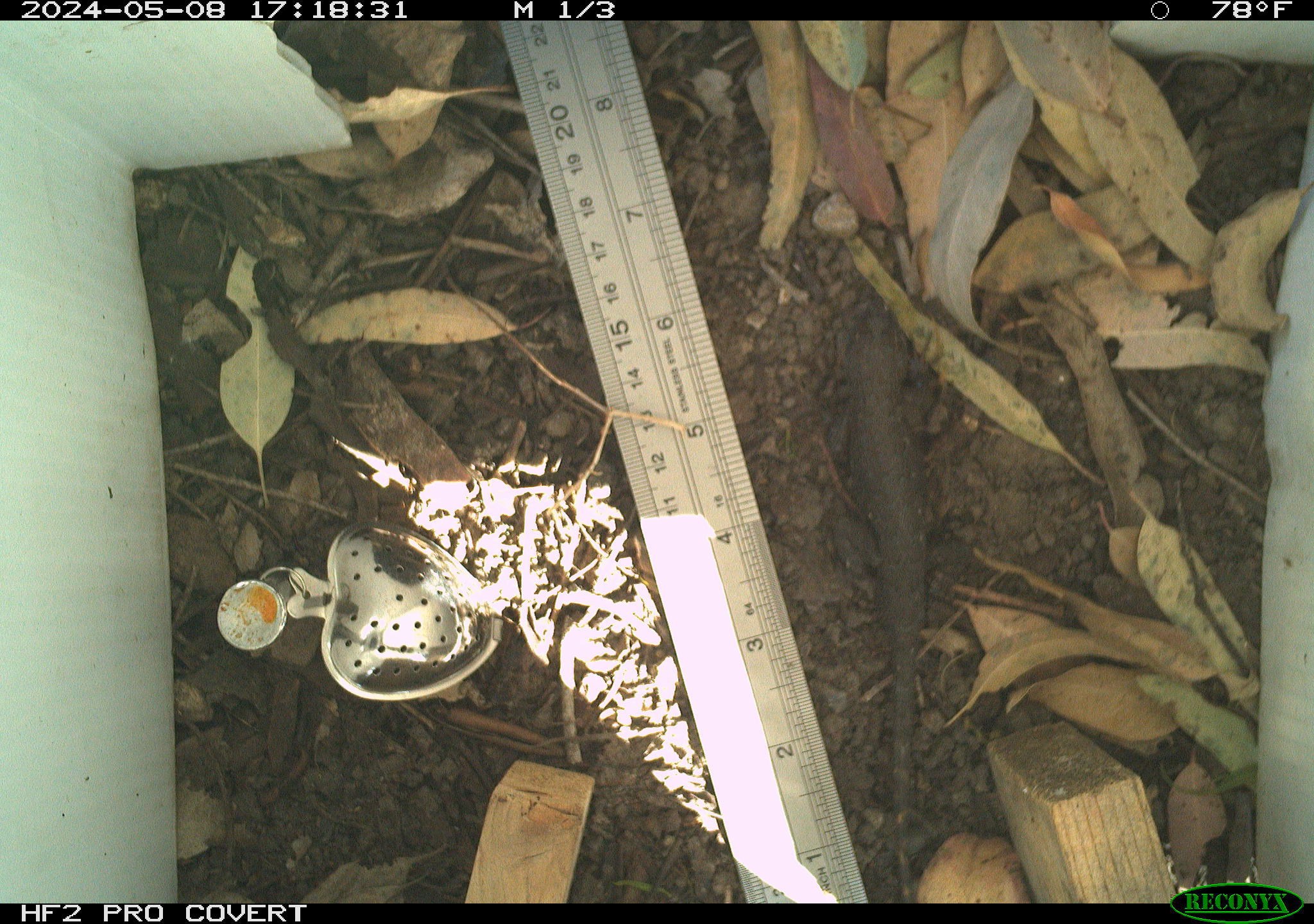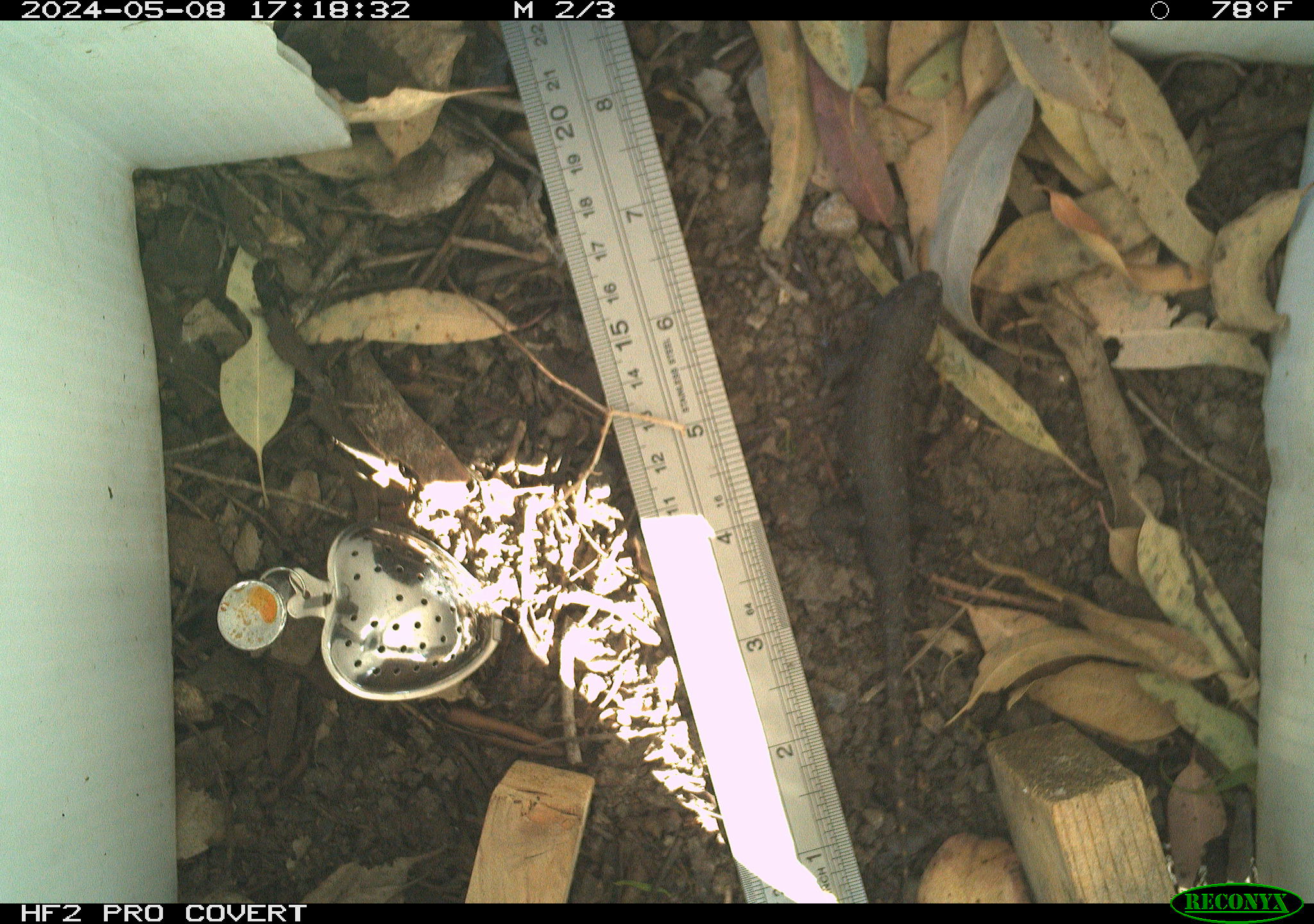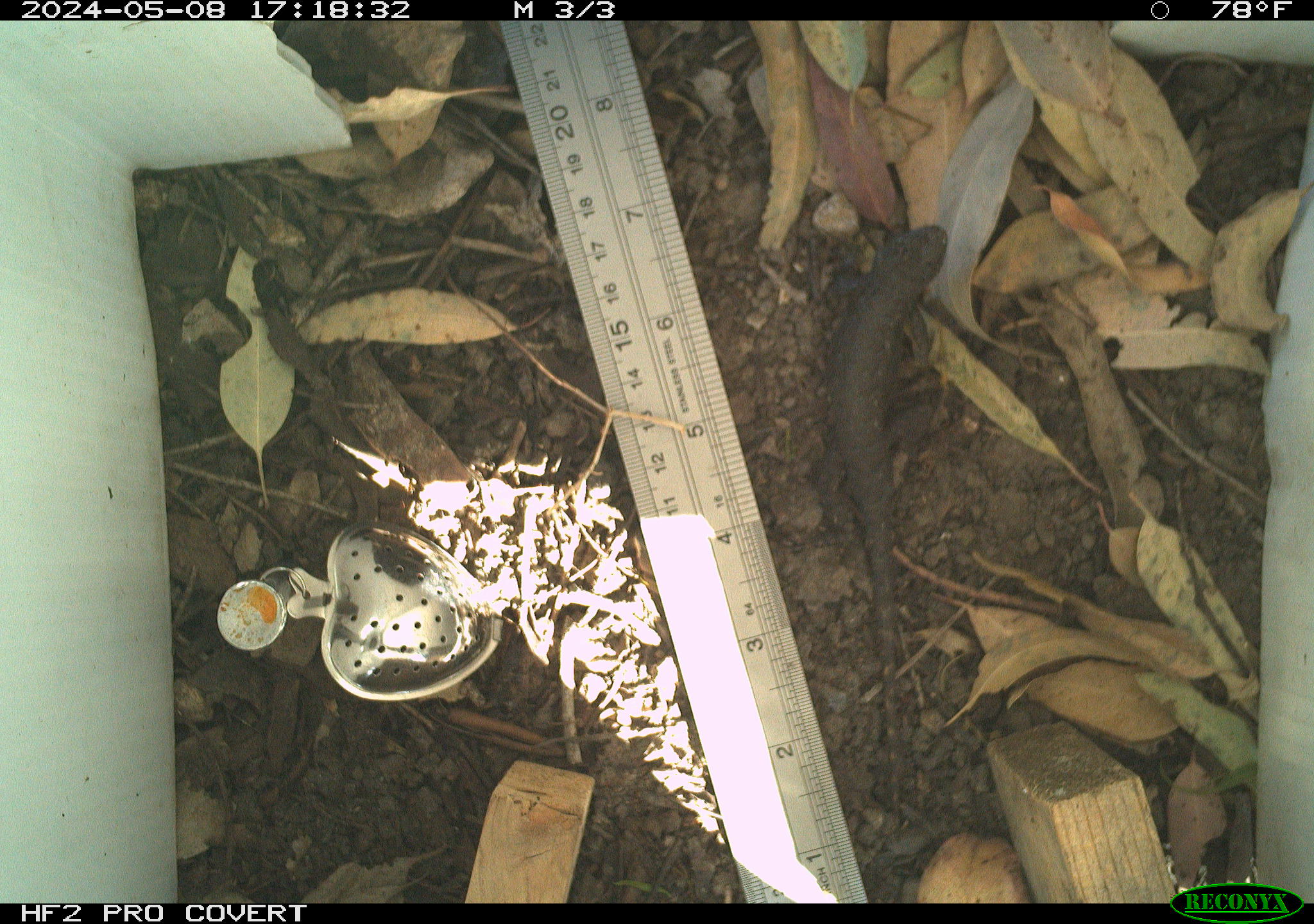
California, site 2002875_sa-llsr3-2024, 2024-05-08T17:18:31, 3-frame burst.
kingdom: Animalia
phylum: Chordata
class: Reptilia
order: Squamata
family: Phrynosomatidae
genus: Sceloporus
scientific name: Sceloporus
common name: spiny lizards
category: sceloporus species